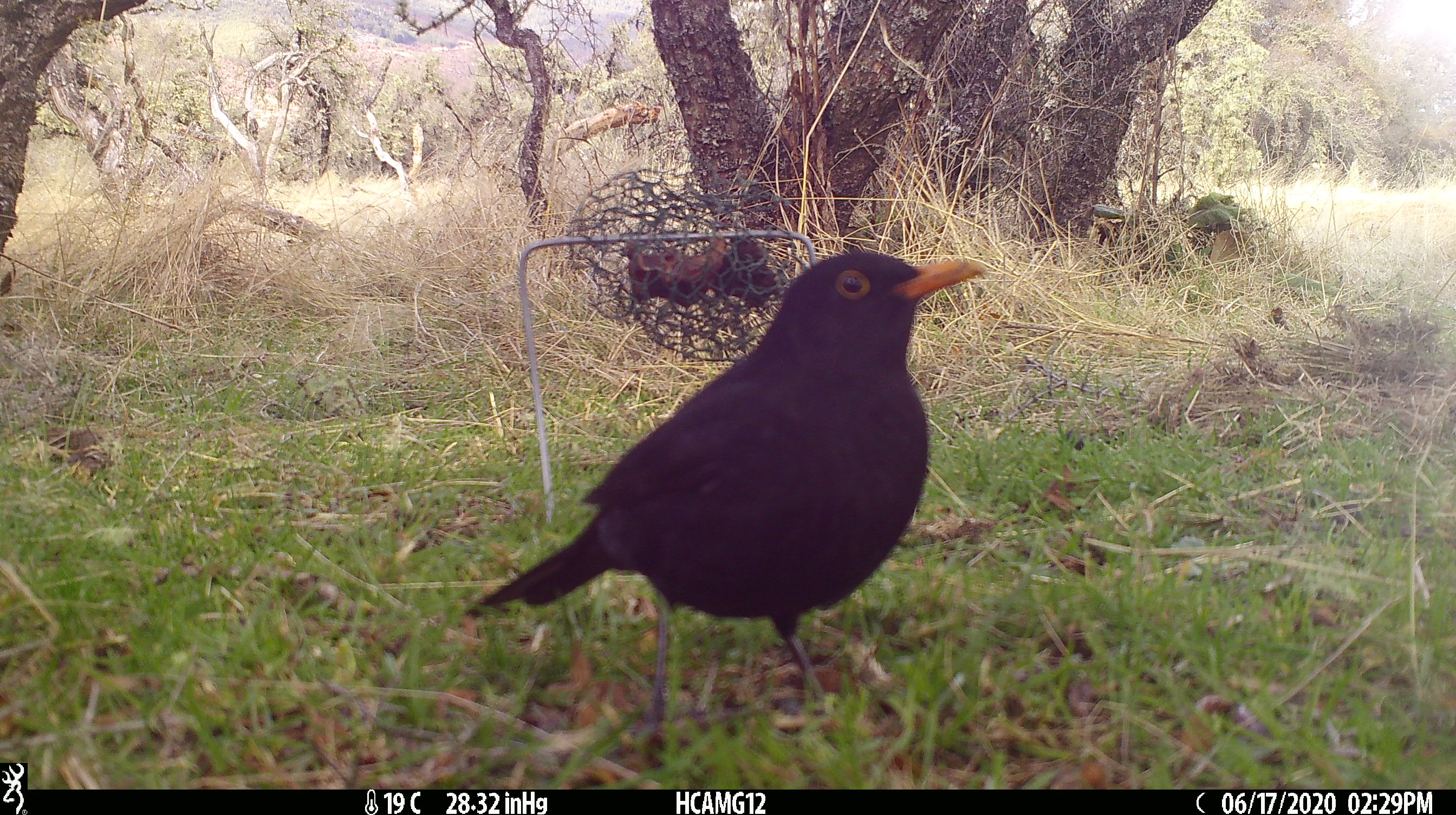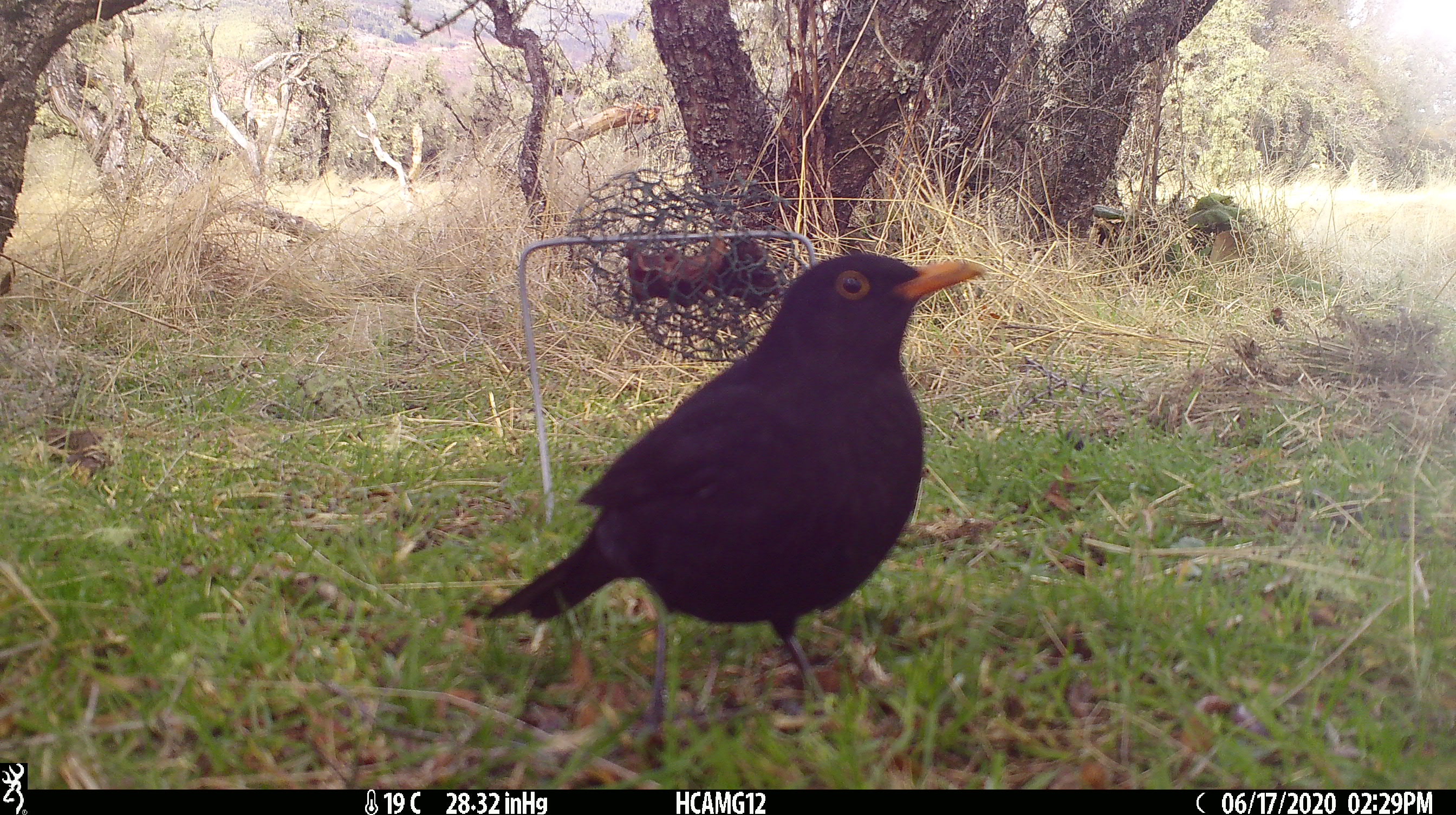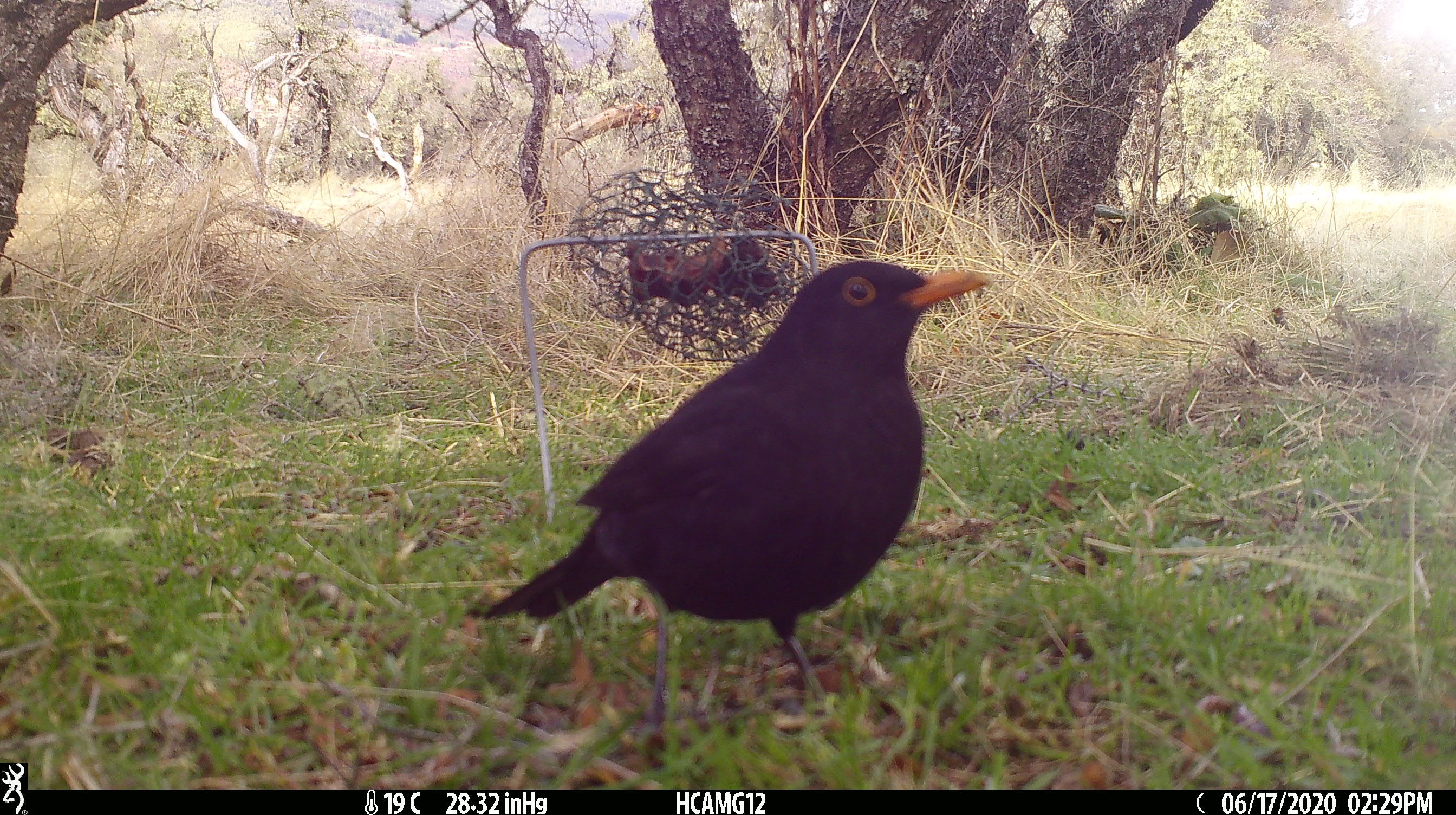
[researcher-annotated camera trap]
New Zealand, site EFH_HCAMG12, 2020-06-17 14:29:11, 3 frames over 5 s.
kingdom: Animalia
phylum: Chordata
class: Aves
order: Passeriformes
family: Turdidae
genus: Turdus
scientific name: Turdus merula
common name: eurasian blackbird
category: blackbird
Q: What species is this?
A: Blackbird (eurasian blackbird) (Turdus merula).